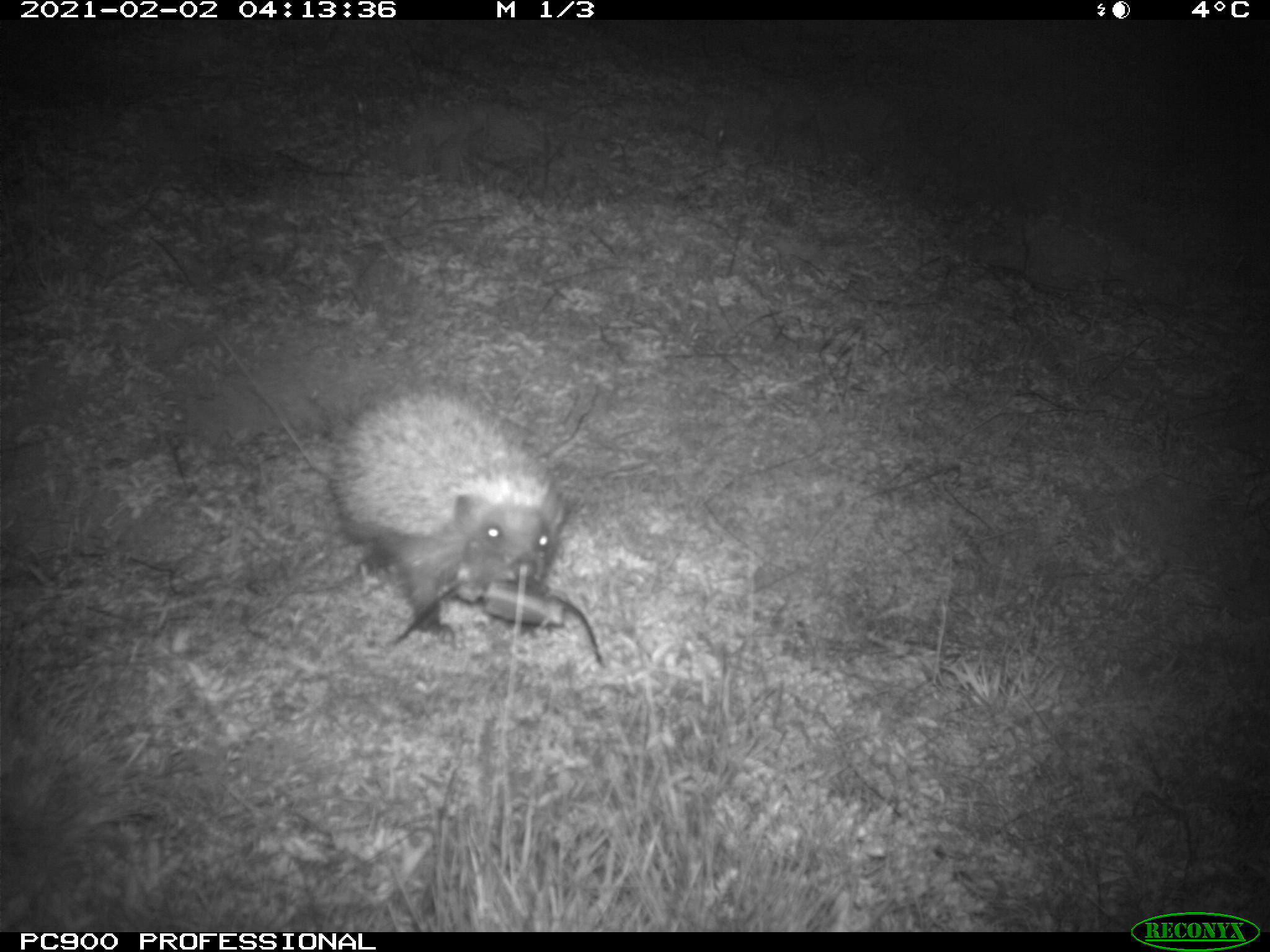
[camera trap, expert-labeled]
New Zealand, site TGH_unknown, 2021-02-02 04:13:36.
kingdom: Animalia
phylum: Chordata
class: Mammalia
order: Eulipotyphla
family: Erinaceidae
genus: Erinaceus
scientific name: Erinaceus europaeus europaeus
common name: european hedgehog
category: hedgehog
Hedgehog (european hedgehog) (Erinaceus europaeus europaeus).